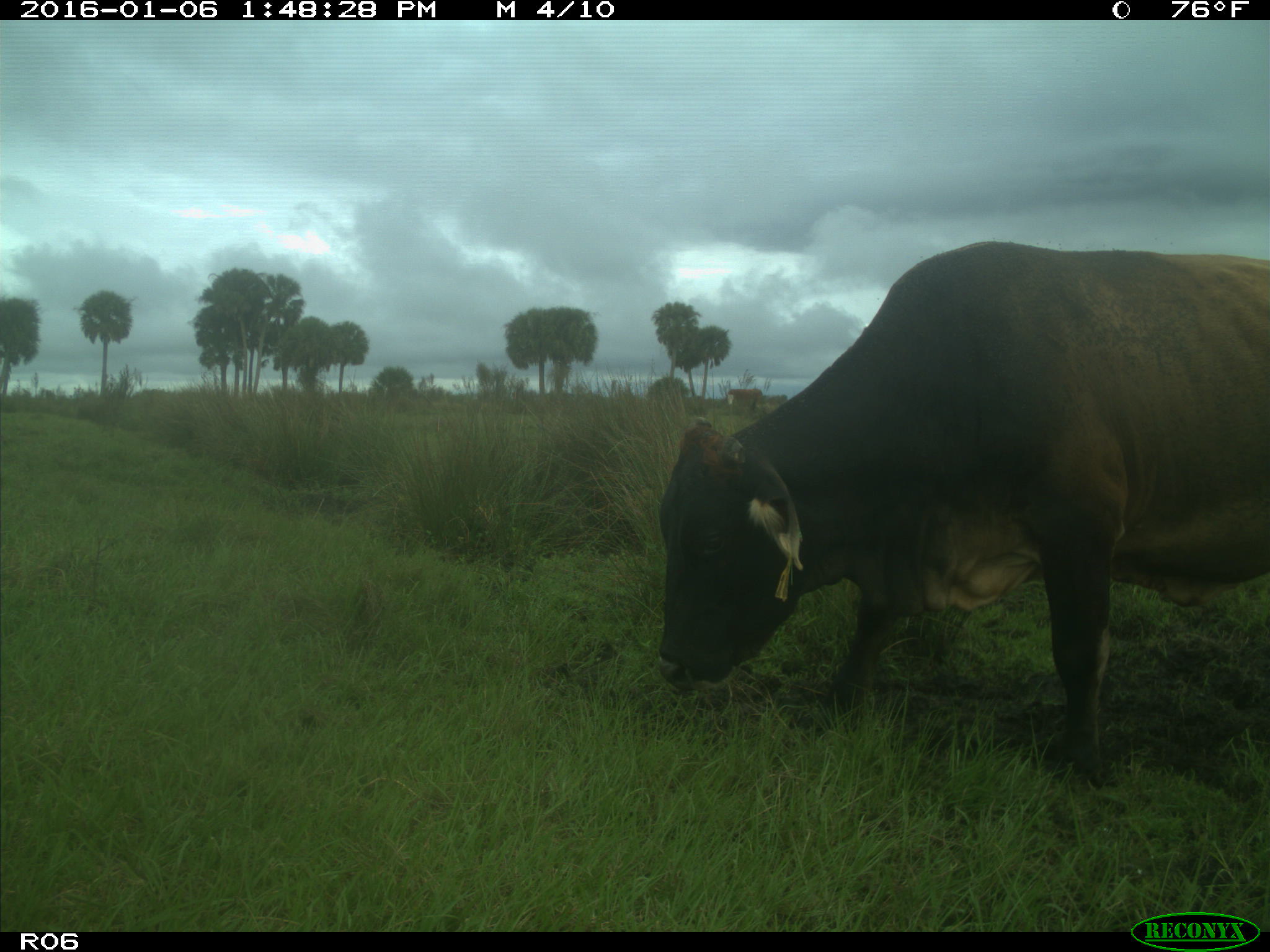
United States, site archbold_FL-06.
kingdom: Animalia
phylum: Chordata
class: Mammalia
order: Artiodactyla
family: Bovidae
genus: Bos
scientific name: Bos taurus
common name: domestic cow